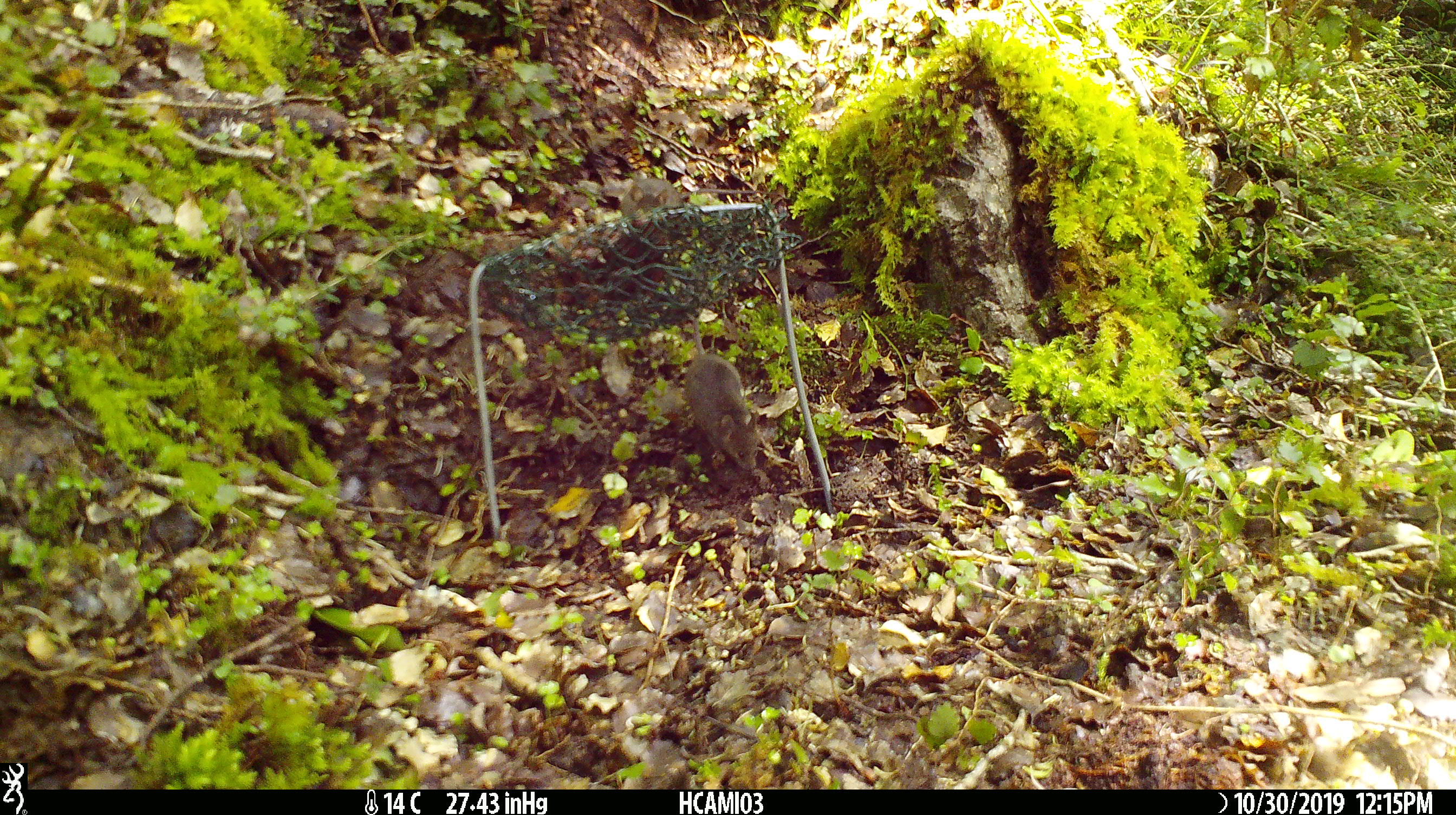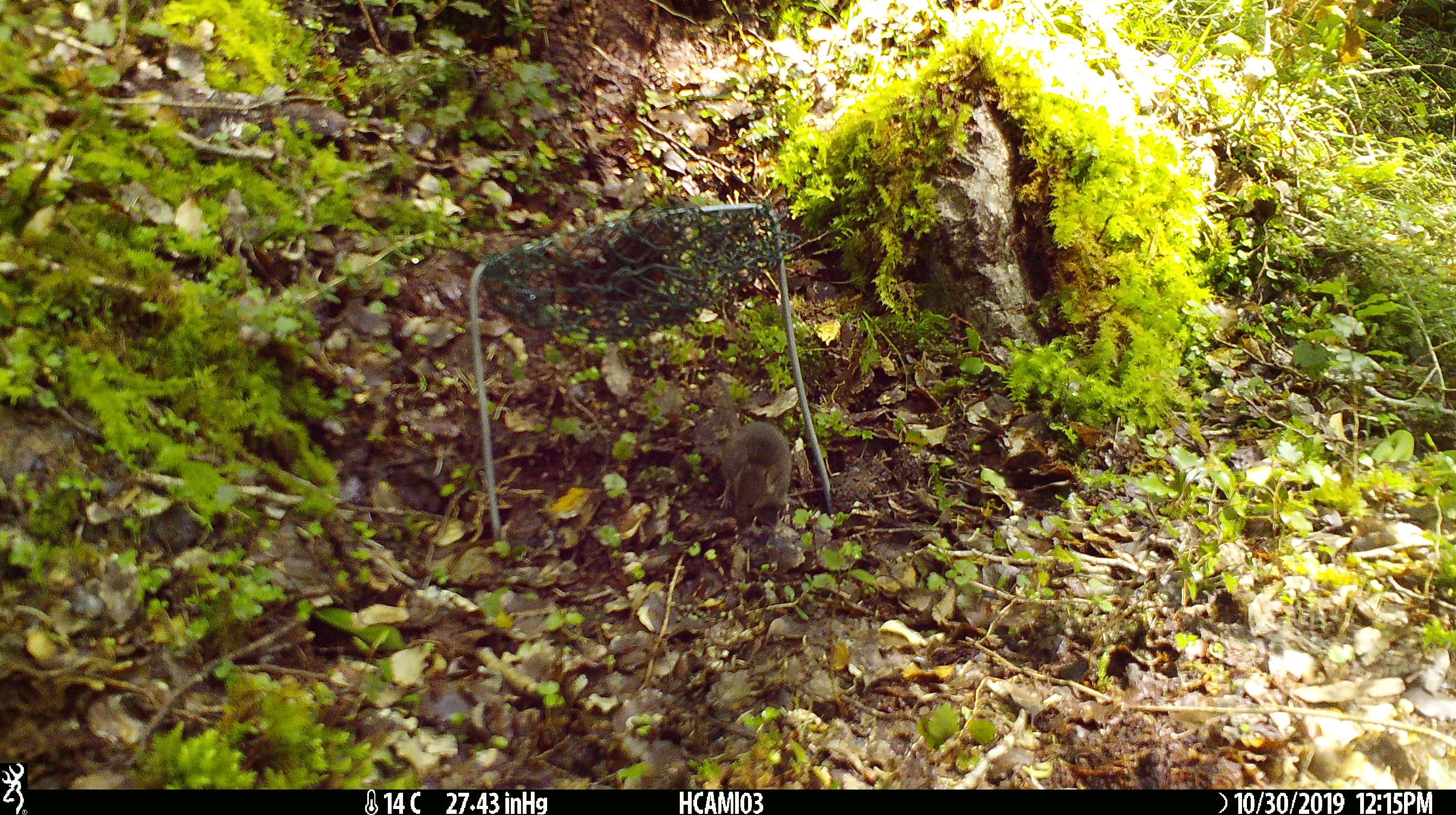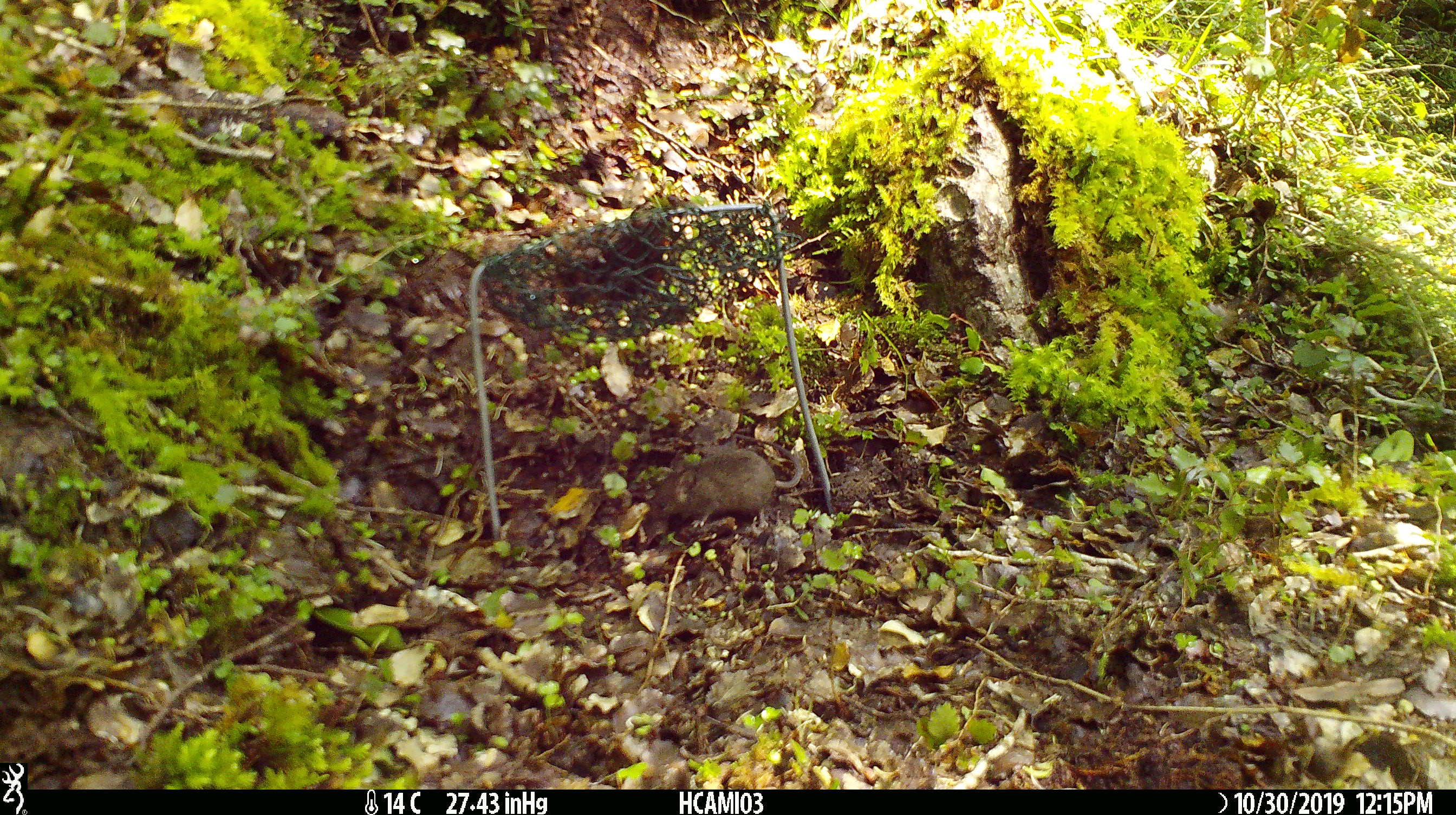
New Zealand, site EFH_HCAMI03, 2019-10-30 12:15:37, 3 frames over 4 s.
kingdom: Animalia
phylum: Chordata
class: Mammalia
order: Rodentia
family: Muridae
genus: Mus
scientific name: Mus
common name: mouse